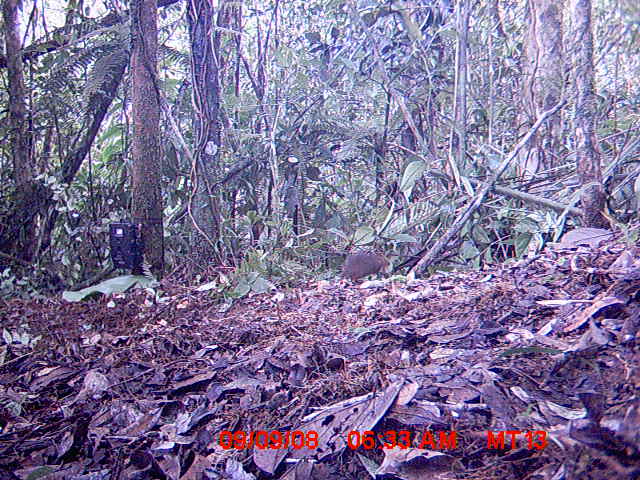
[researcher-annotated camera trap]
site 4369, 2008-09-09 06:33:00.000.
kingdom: Animalia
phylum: Chordata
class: Mammalia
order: Rodentia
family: Nesomyidae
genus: Nesomys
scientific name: Nesomys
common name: nesomys rodents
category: nesomys sp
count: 1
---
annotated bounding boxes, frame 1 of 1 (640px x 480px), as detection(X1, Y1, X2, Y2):
nesomys sp: detection(338, 251, 391, 281)